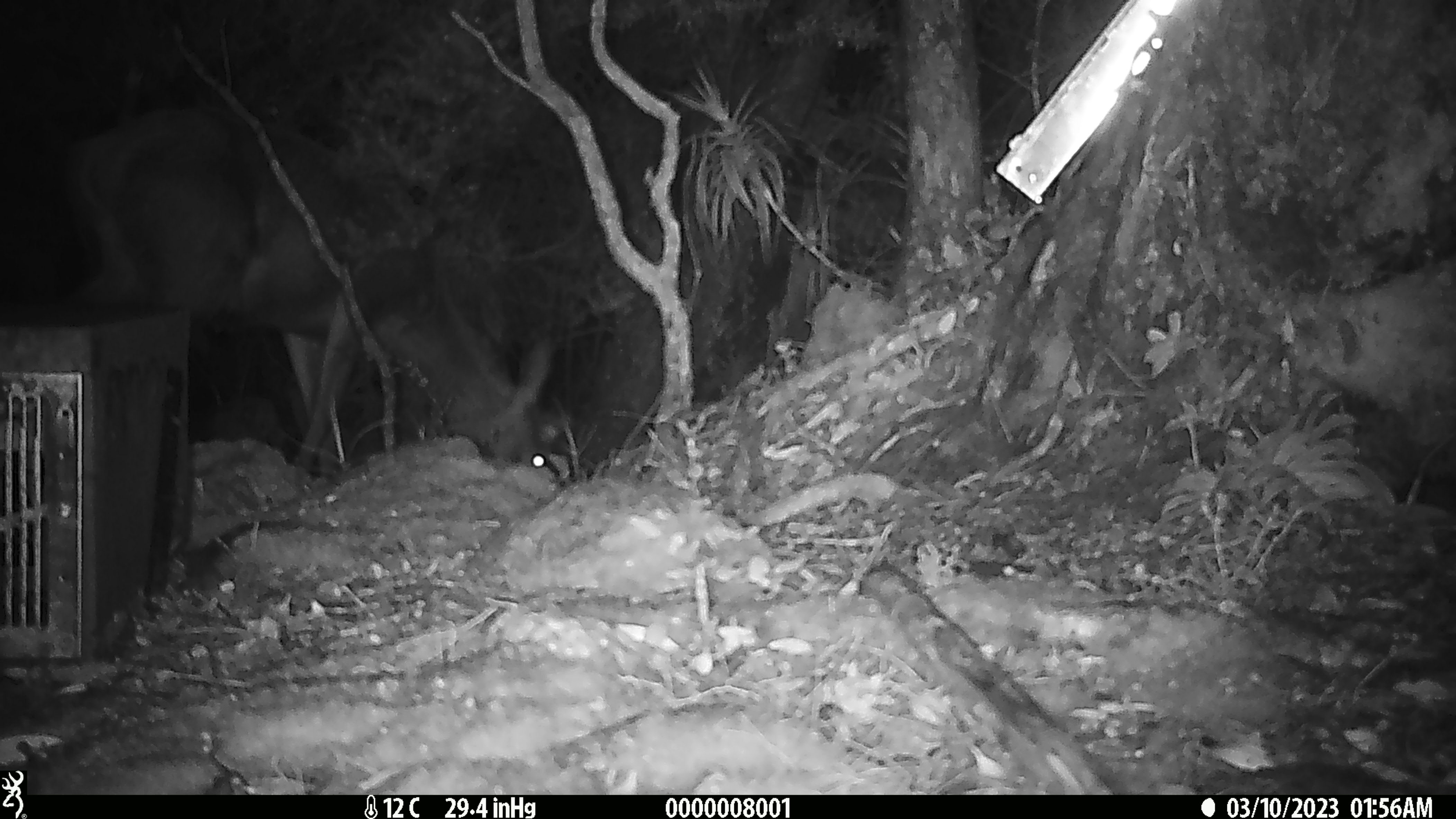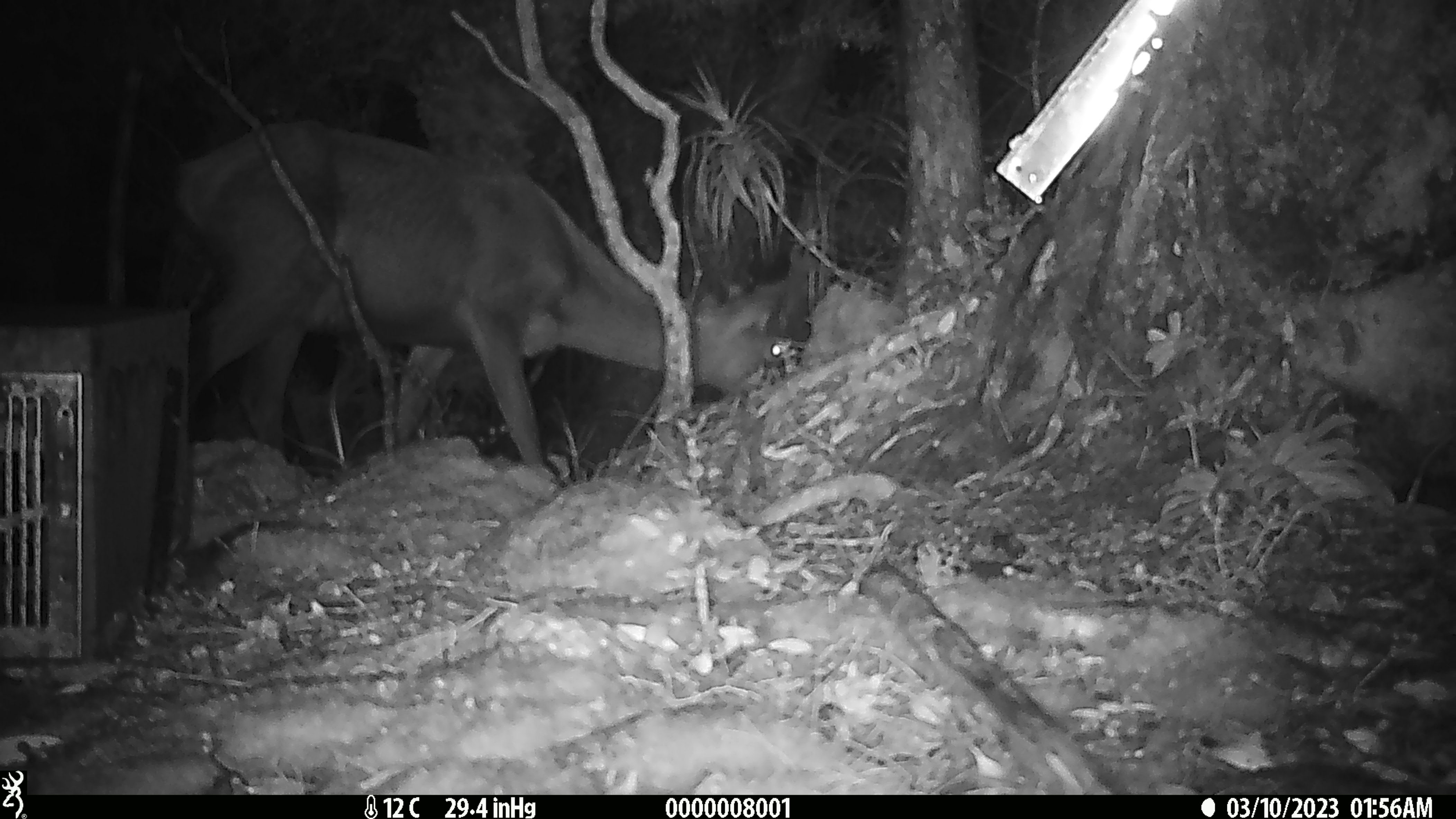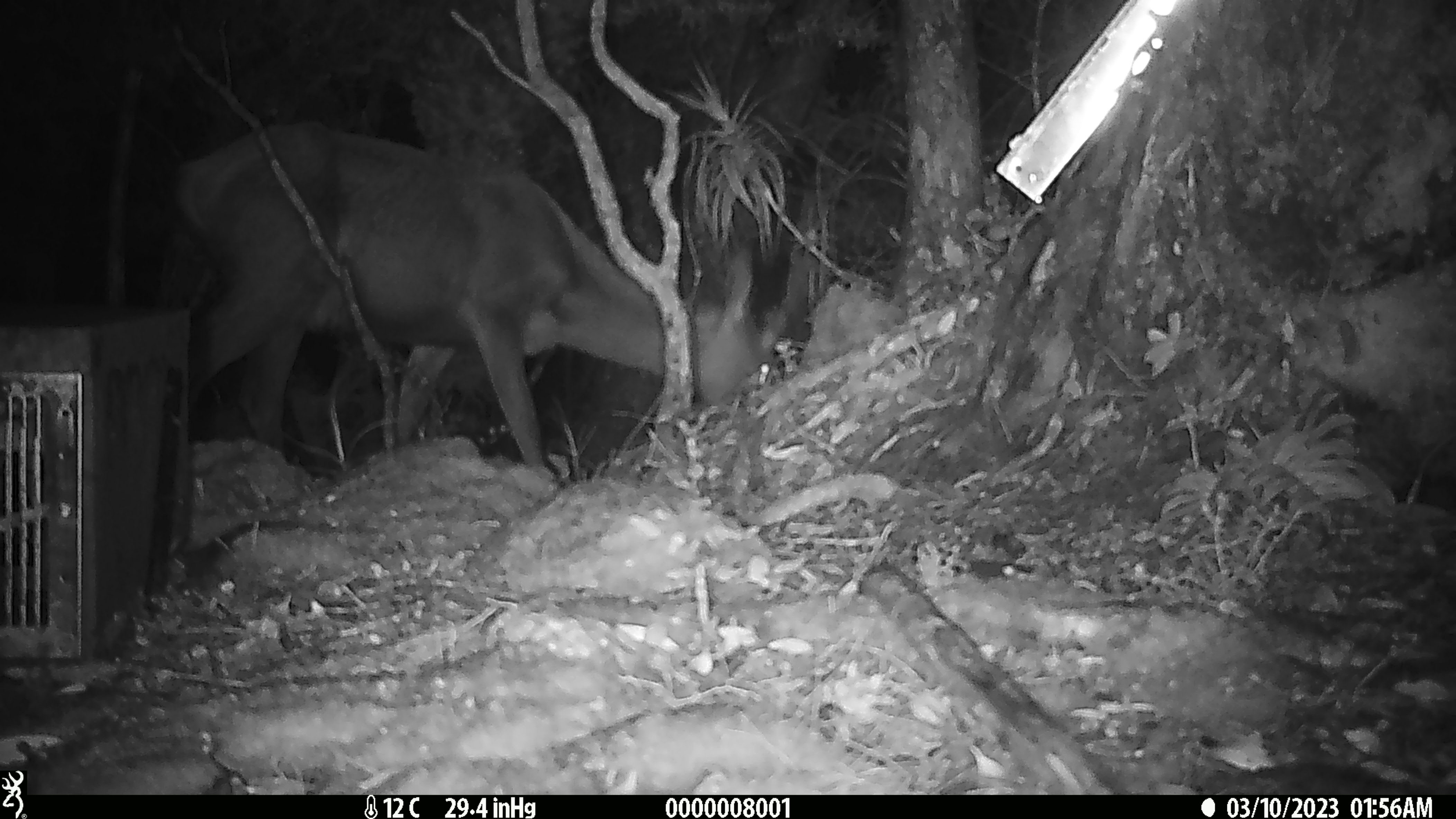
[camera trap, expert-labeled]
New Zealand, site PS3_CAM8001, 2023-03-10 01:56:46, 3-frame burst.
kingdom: Animalia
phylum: Chordata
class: Mammalia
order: Artiodactyla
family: Cervidae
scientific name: Cervidae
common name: deer